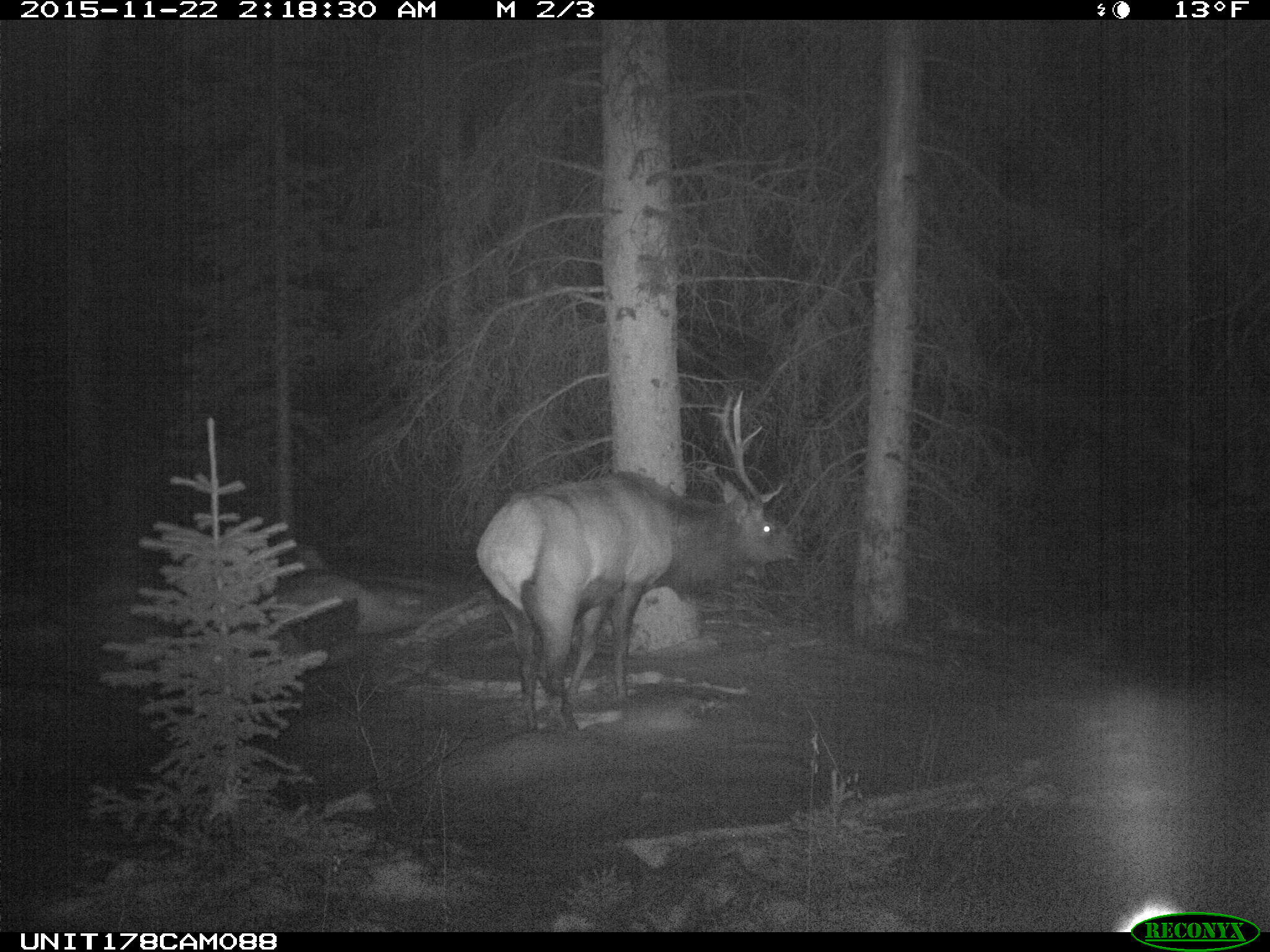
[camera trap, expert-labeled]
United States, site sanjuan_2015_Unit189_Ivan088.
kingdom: Animalia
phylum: Chordata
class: Mammalia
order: Artiodactyla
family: Cervidae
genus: Cervus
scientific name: Cervus elaphus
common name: red deer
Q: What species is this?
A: Cervus elaphus (red deer).